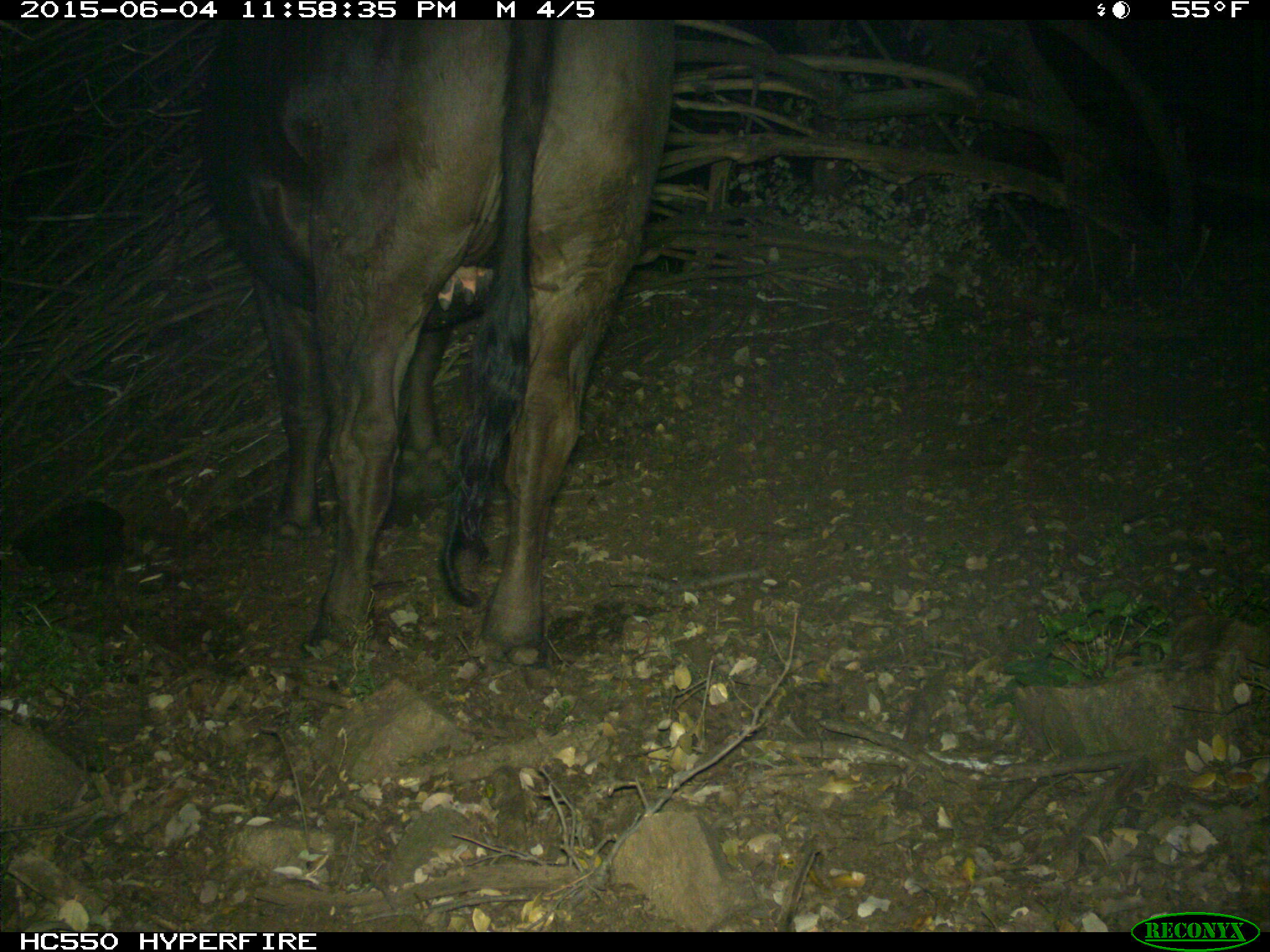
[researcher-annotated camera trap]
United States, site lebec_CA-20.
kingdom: Animalia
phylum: Chordata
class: Mammalia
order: Artiodactyla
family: Bovidae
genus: Bos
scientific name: Bos taurus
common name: domestic cow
Bos taurus (domestic cow).